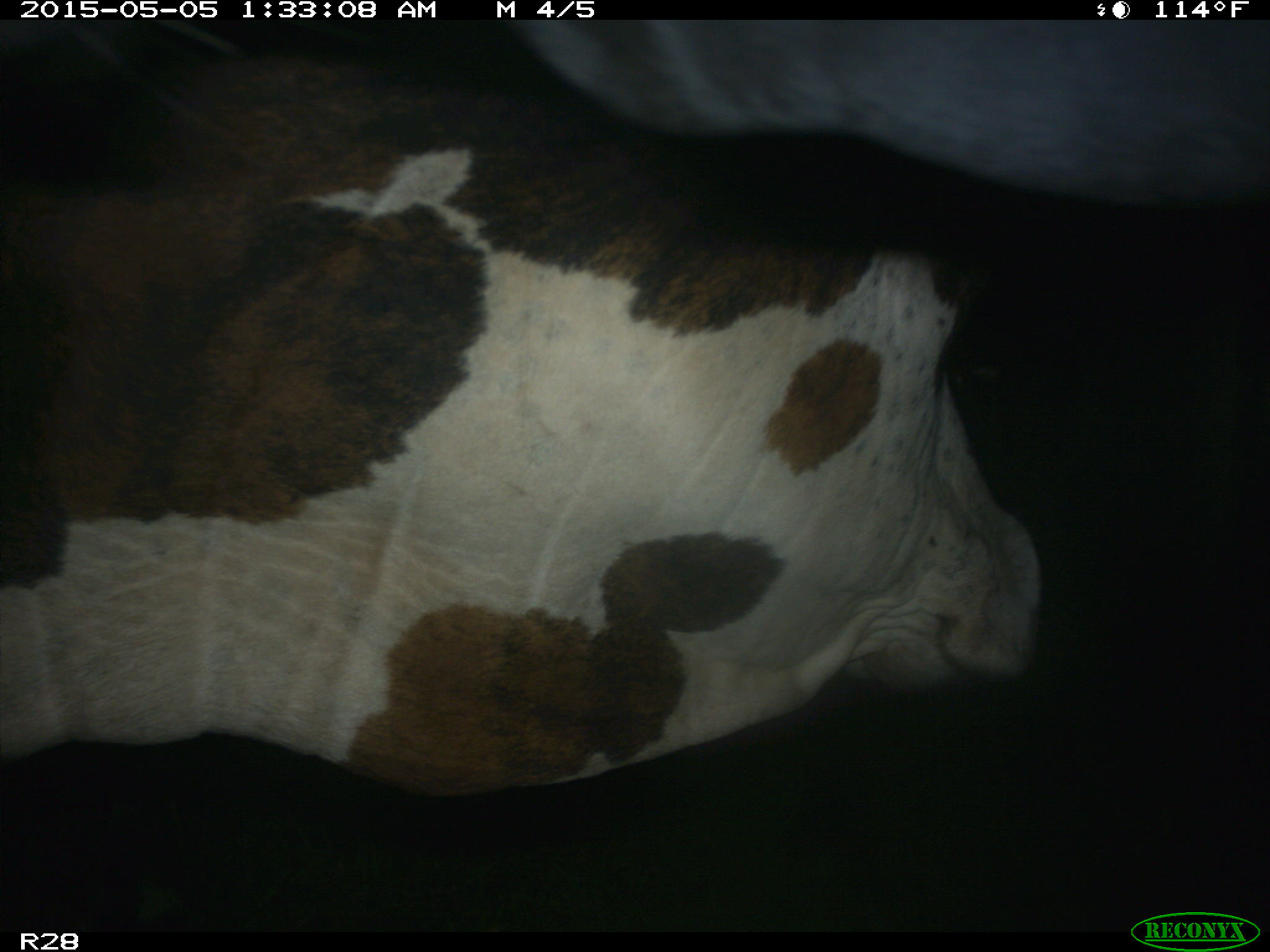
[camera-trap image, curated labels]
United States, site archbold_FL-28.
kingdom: Animalia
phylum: Chordata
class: Mammalia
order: Artiodactyla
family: Bovidae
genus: Bos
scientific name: Bos taurus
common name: domestic cow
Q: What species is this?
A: Bos taurus (domestic cow).